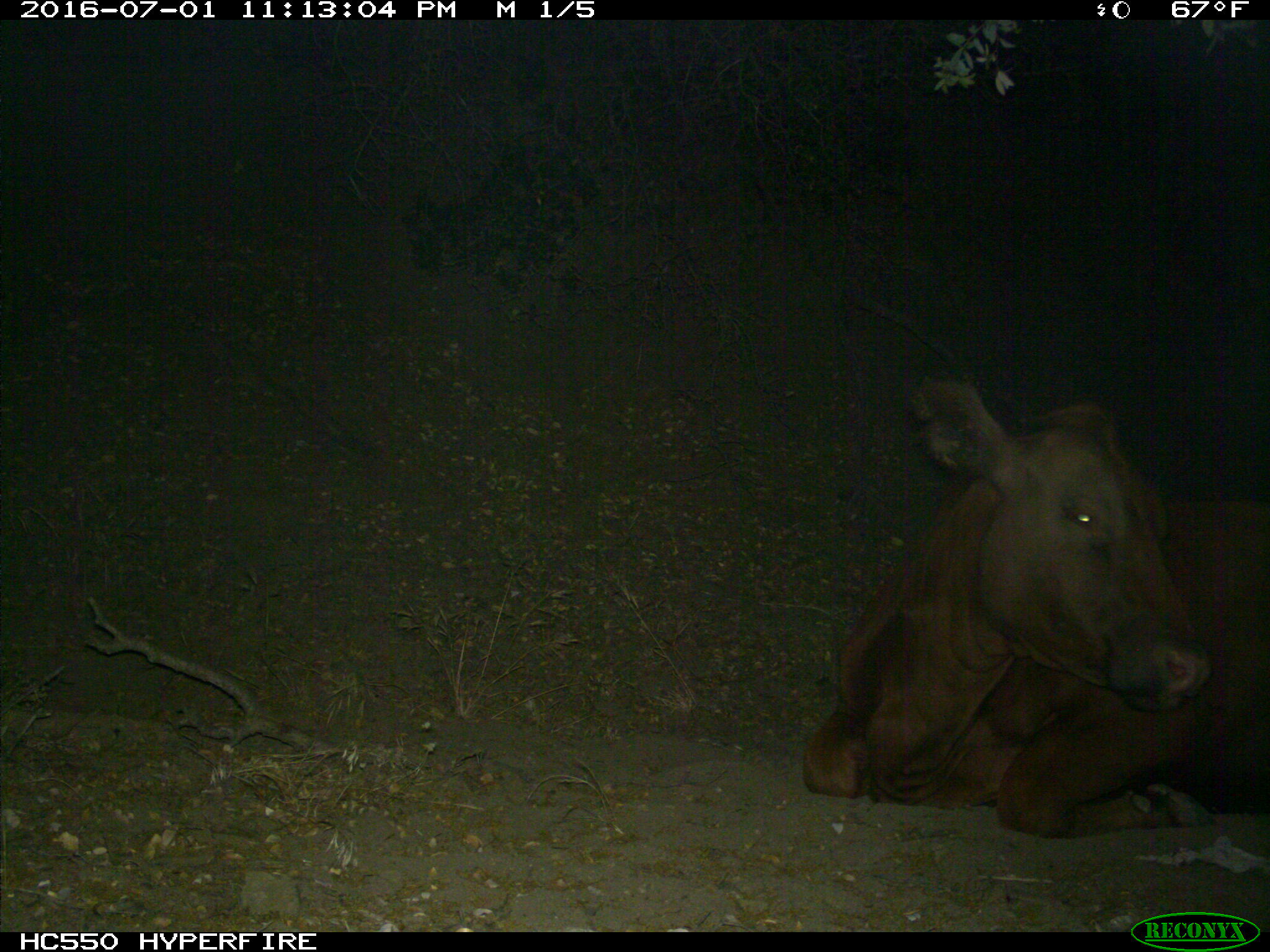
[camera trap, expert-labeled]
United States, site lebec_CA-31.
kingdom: Animalia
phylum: Chordata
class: Mammalia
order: Artiodactyla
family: Bovidae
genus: Bos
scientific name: Bos taurus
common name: domestic cow